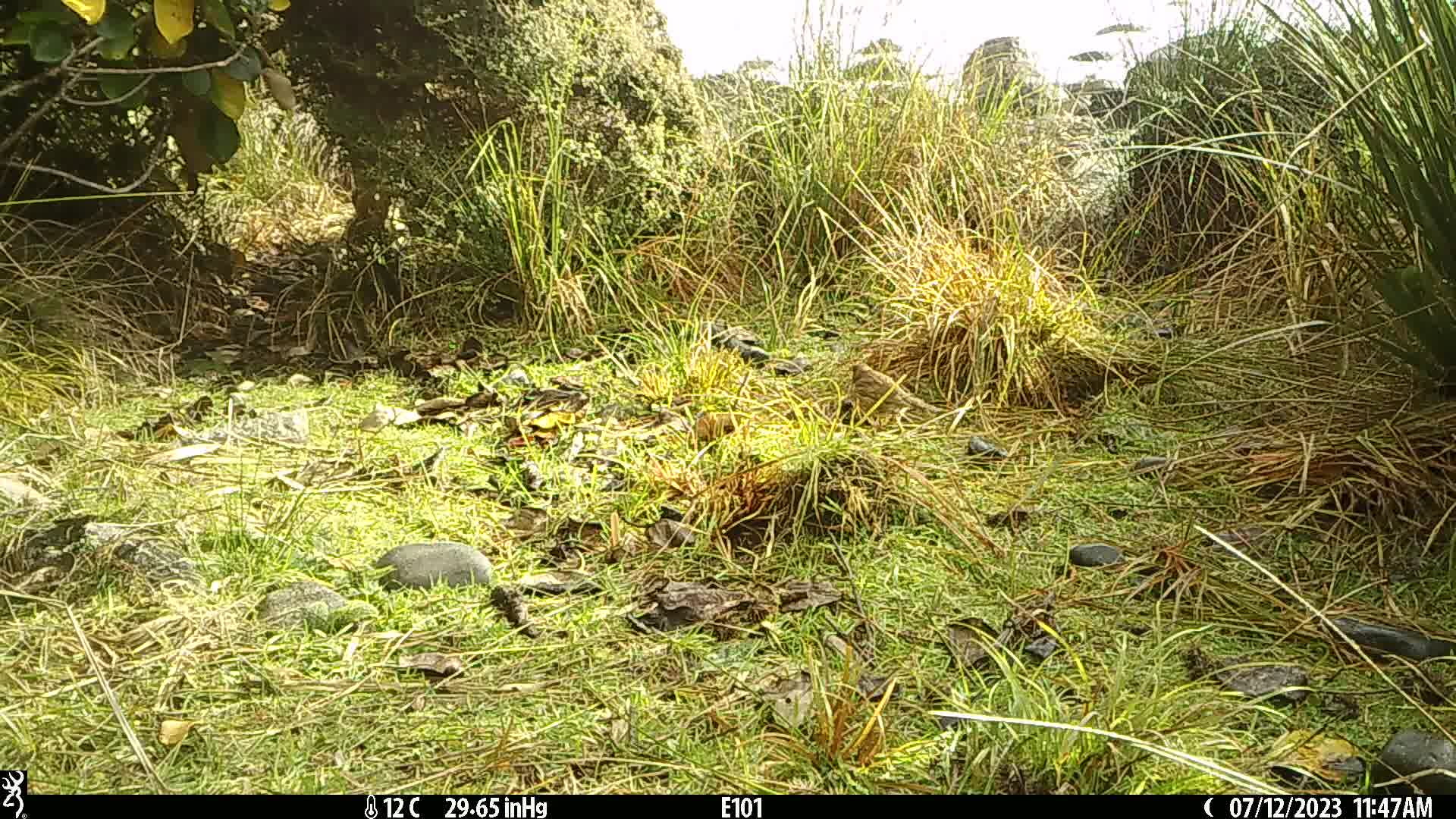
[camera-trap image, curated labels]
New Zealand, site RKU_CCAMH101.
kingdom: Animalia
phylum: Chordata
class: Aves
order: Passeriformes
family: Turdidae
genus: Turdus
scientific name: Turdus philomelos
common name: song thrush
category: thrush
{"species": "thrush (song thrush) (Turdus philomelos)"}